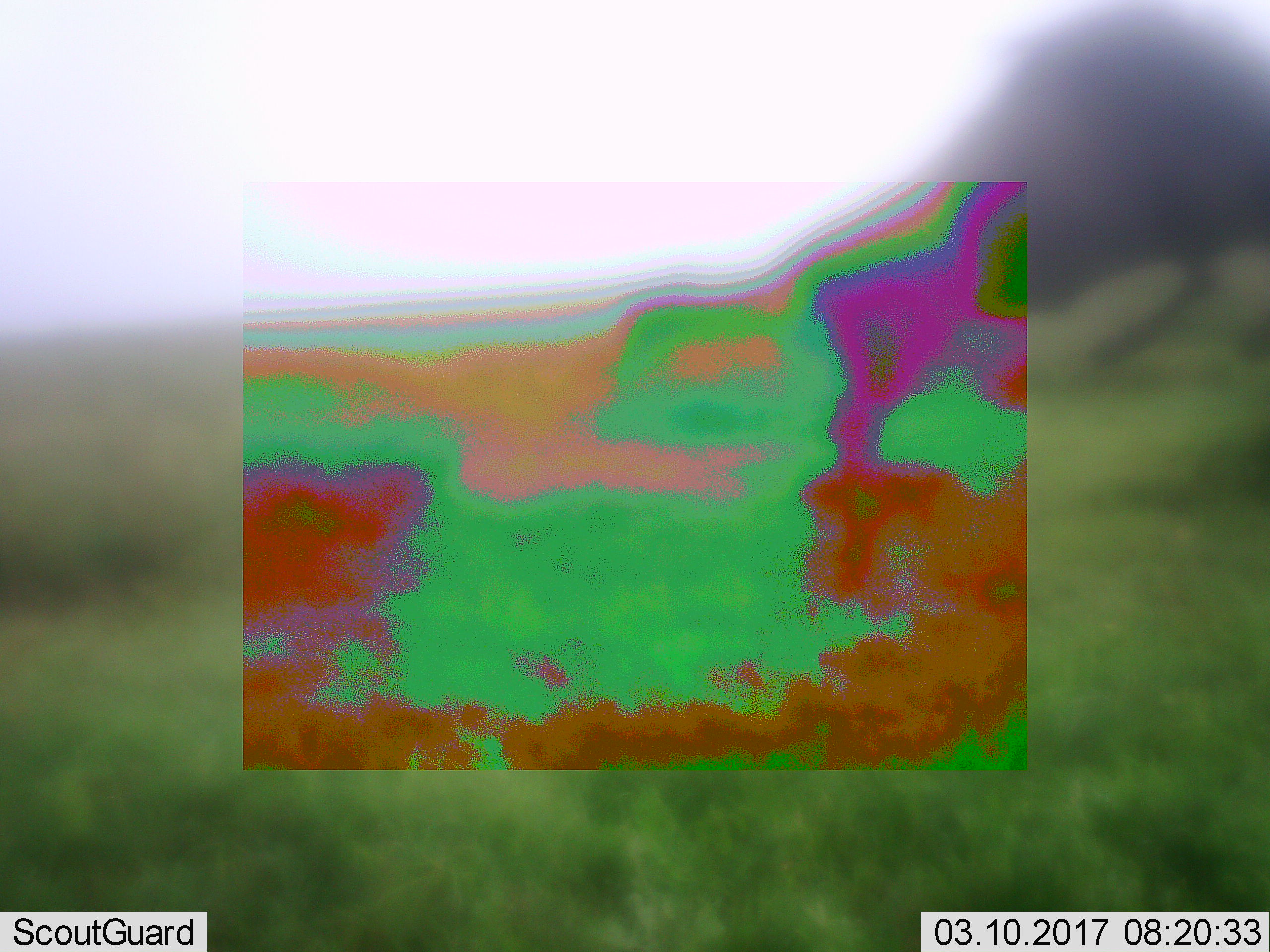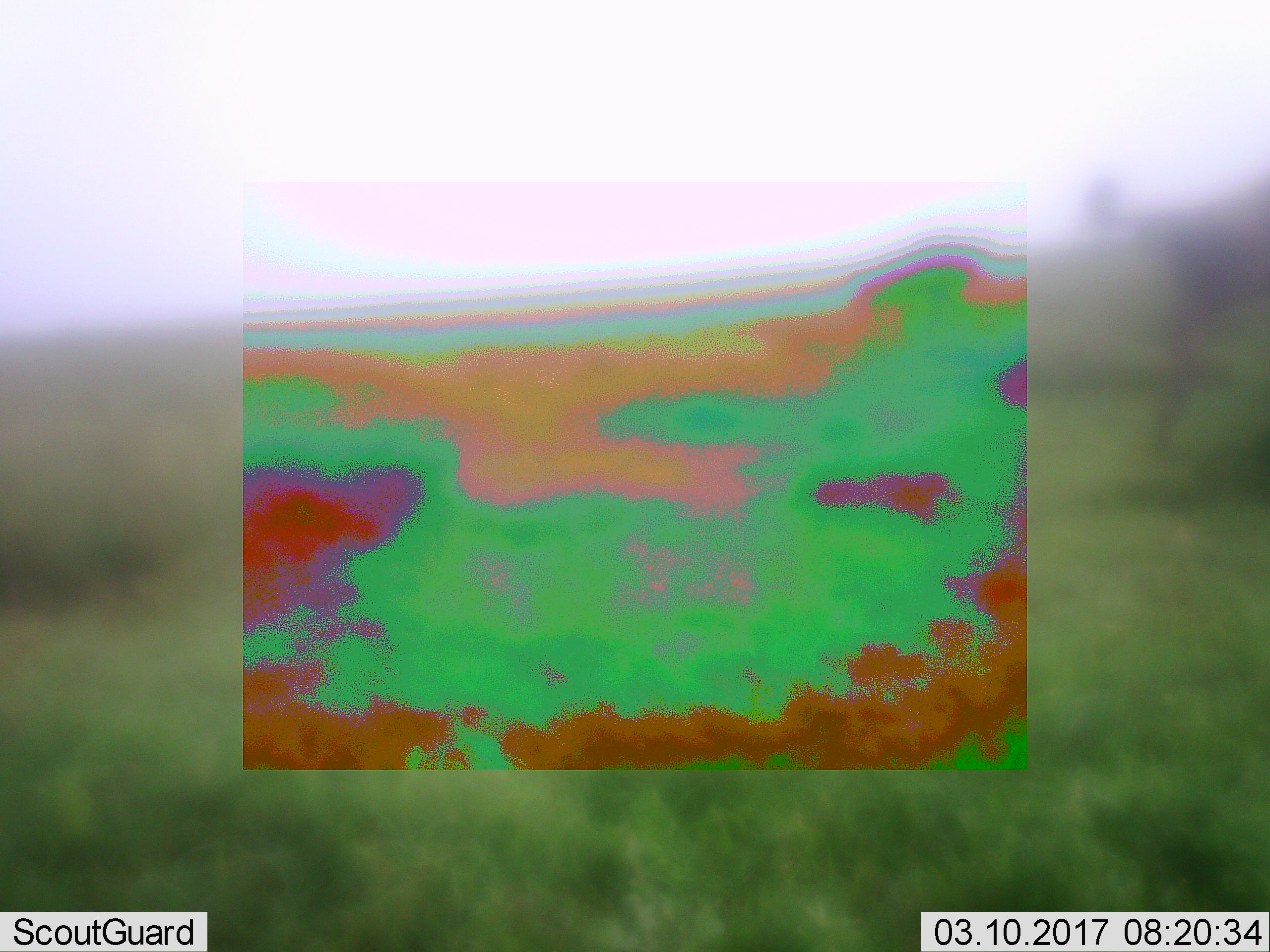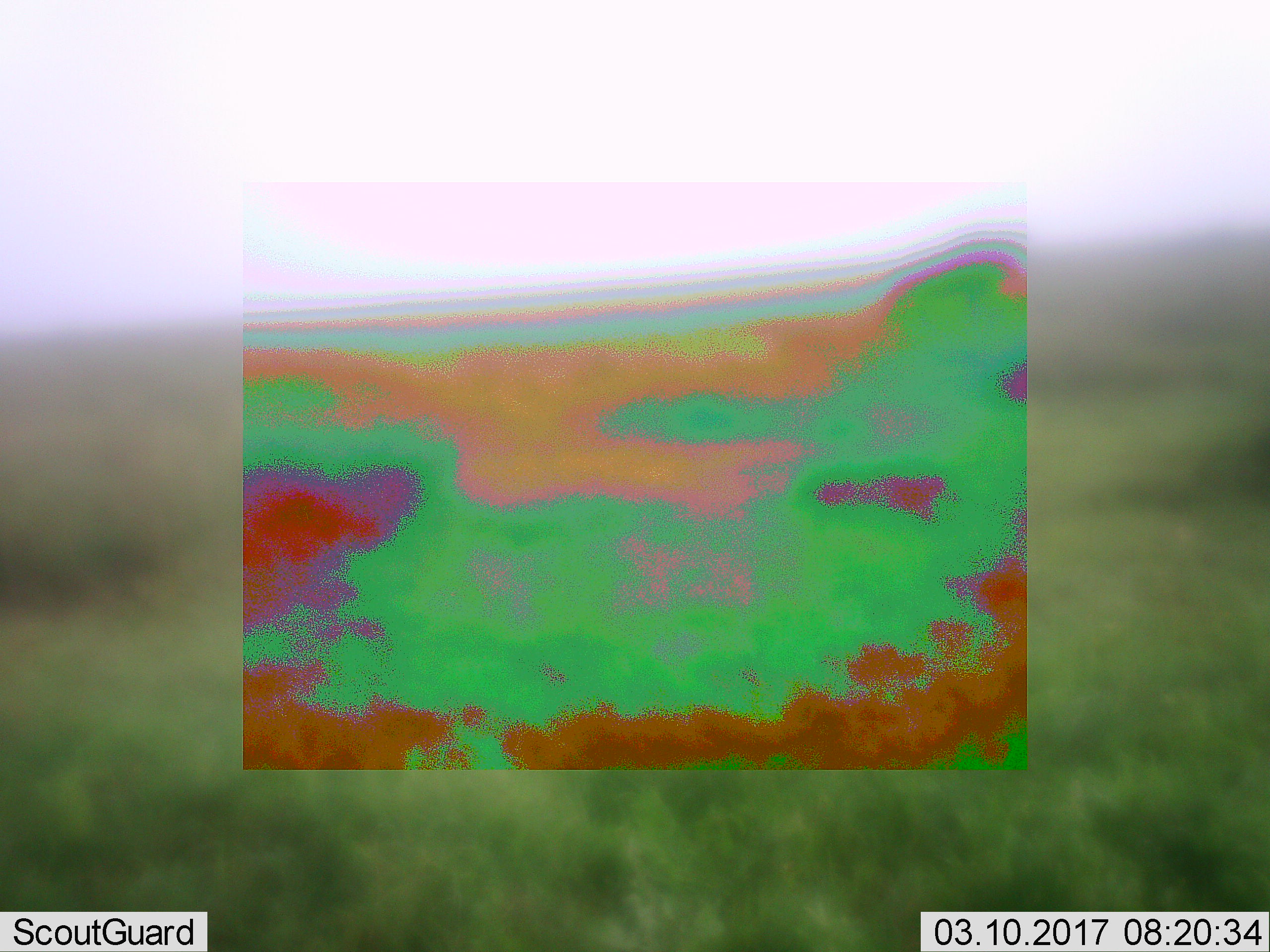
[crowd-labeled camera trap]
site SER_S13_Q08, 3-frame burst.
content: unidentified animal